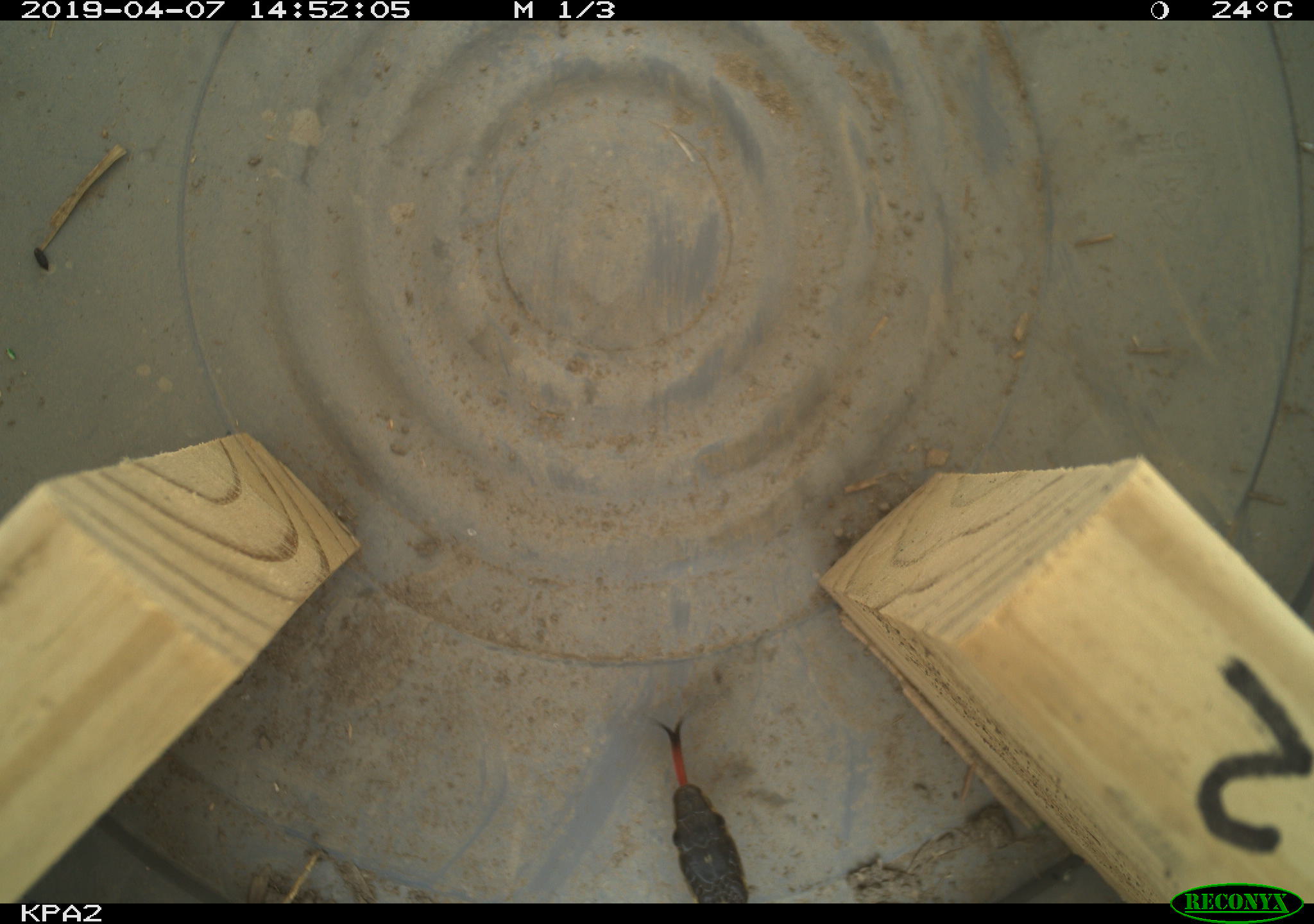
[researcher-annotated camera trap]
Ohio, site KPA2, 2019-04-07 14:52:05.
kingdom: Animalia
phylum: Chordata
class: Reptilia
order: Squamata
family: Colubridae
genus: Thamnophis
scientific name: Thamnophis sirtalis sirtalis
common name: eastern gartersnake